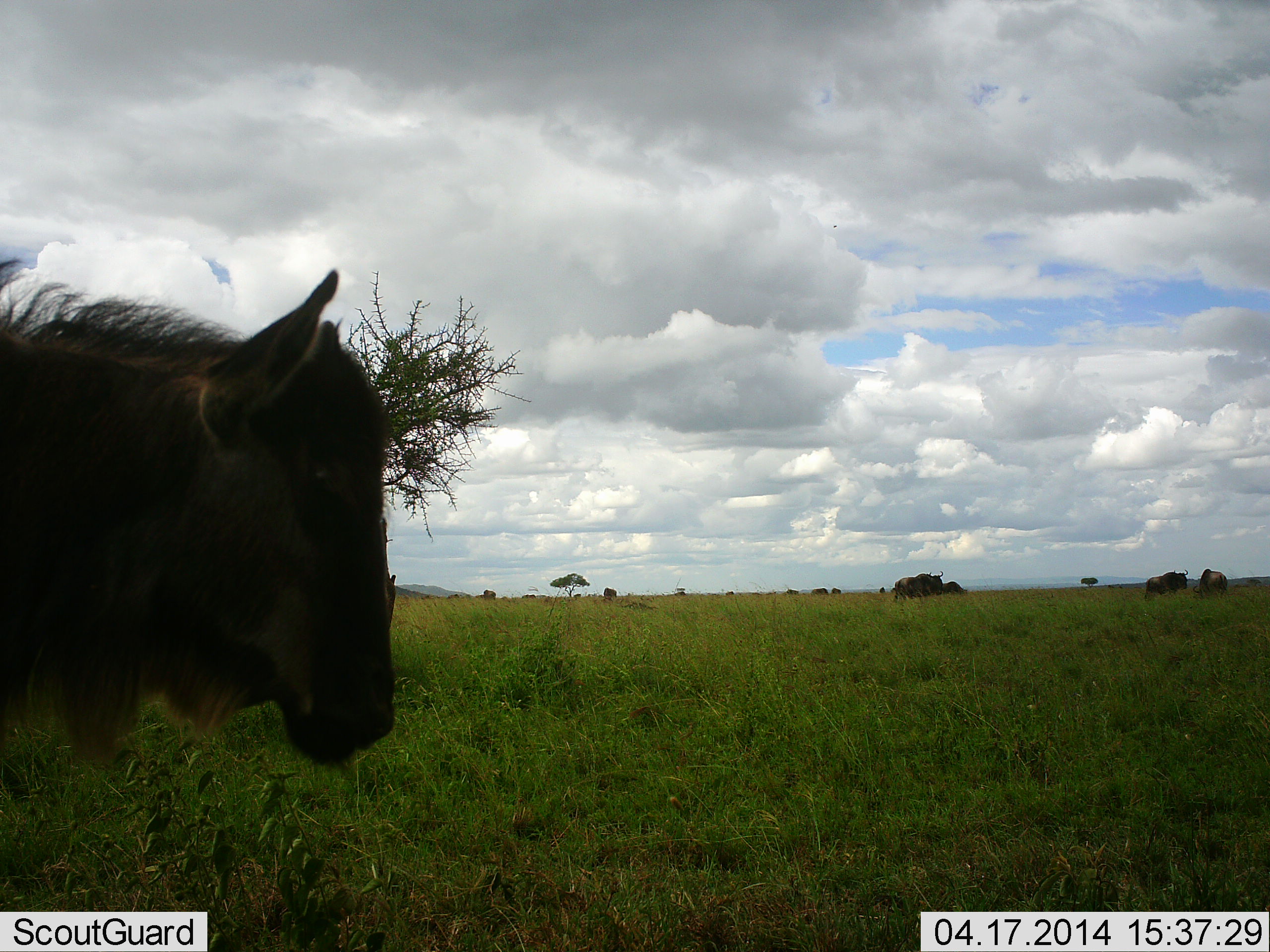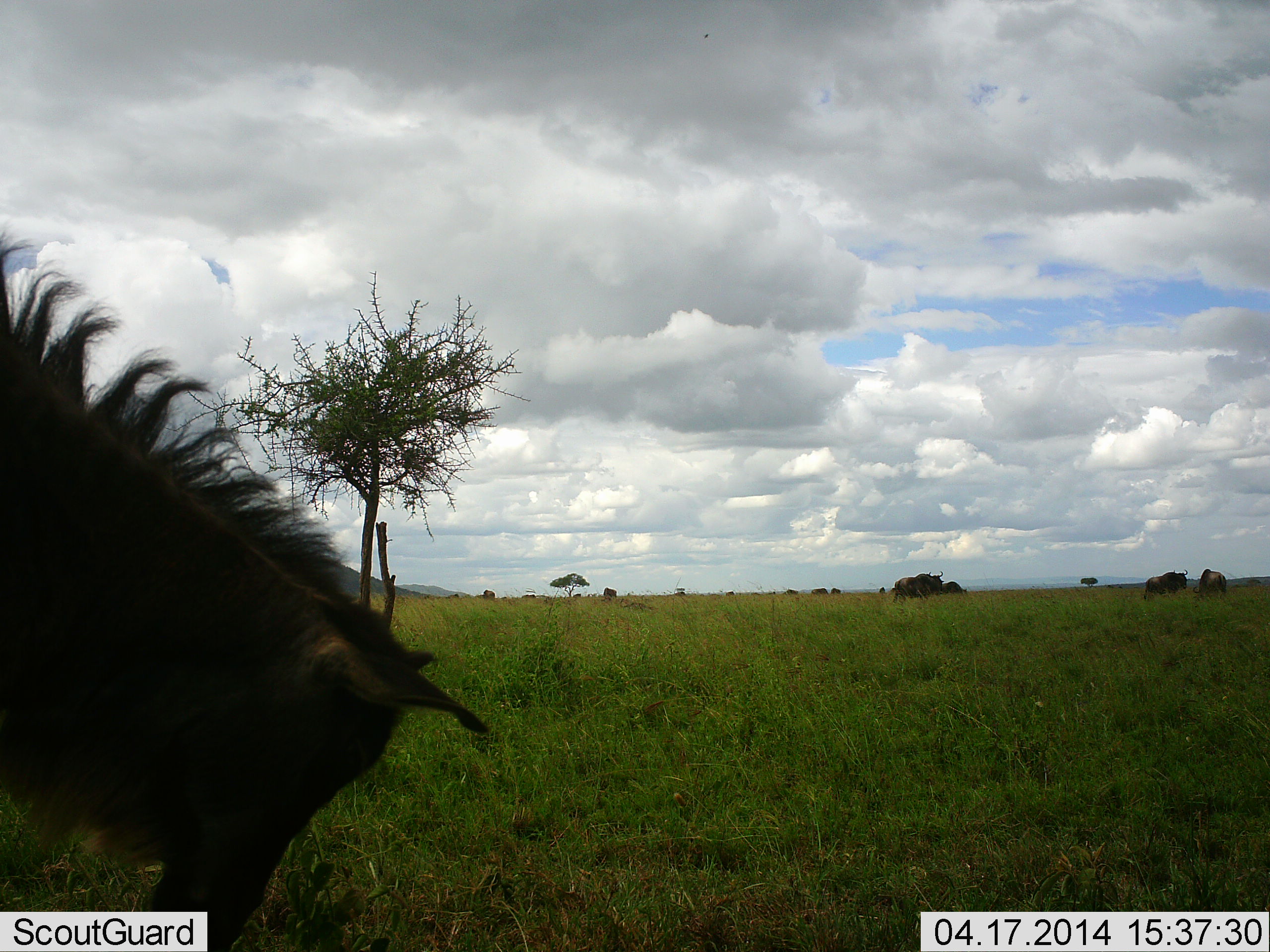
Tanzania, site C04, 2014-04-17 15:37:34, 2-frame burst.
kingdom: Animalia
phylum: Chordata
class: Mammalia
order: Artiodactyla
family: Bovidae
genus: Connochaetes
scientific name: Connochaetes taurinus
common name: blue wildebeest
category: wildebeest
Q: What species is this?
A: Wildebeest (blue wildebeest) (Connochaetes taurinus).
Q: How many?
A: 1.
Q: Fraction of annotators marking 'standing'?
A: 70%.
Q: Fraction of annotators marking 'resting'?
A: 0%.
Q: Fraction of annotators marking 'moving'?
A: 0%.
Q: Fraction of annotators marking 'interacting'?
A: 0%.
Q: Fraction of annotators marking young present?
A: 20%.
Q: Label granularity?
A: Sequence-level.